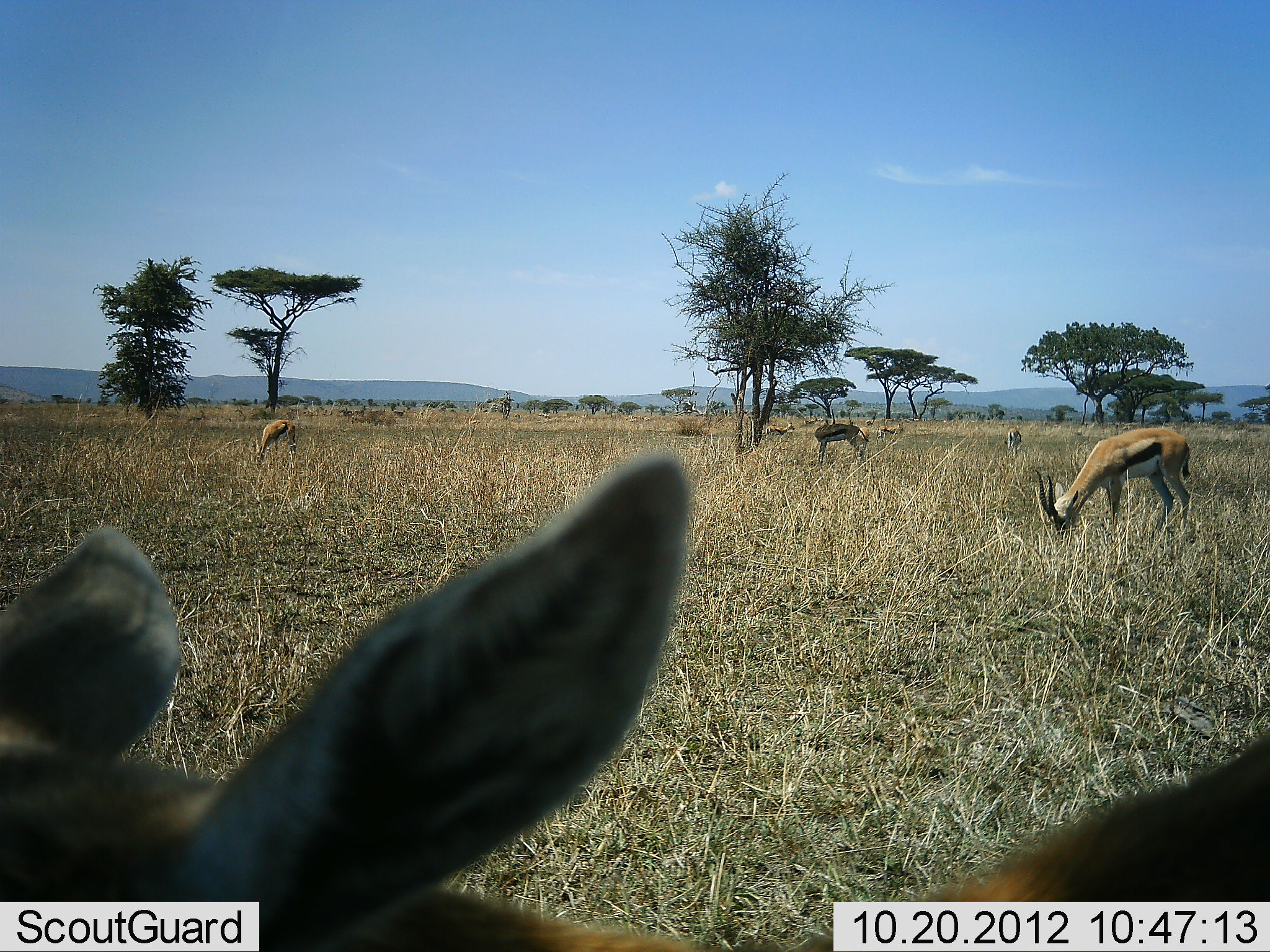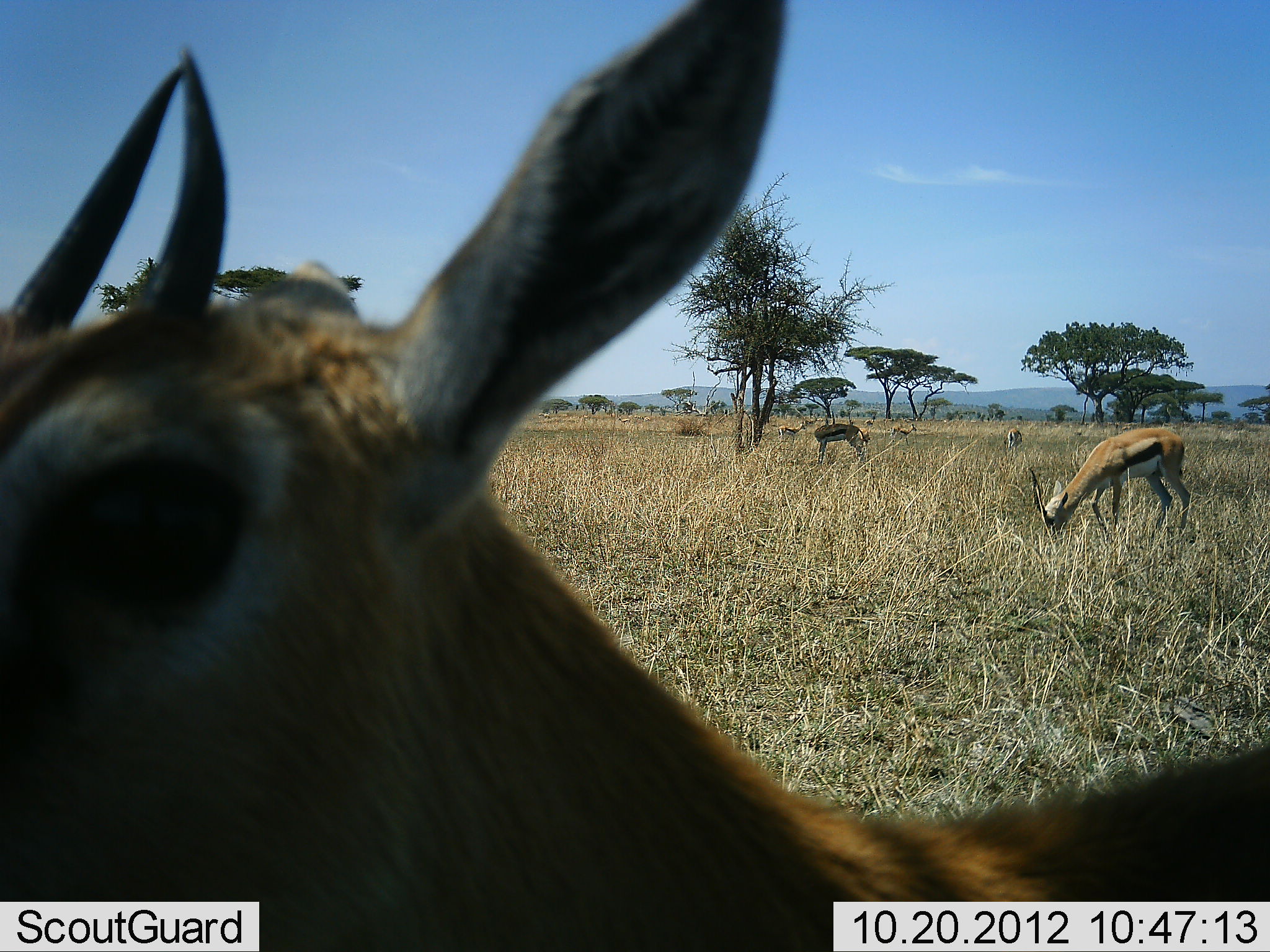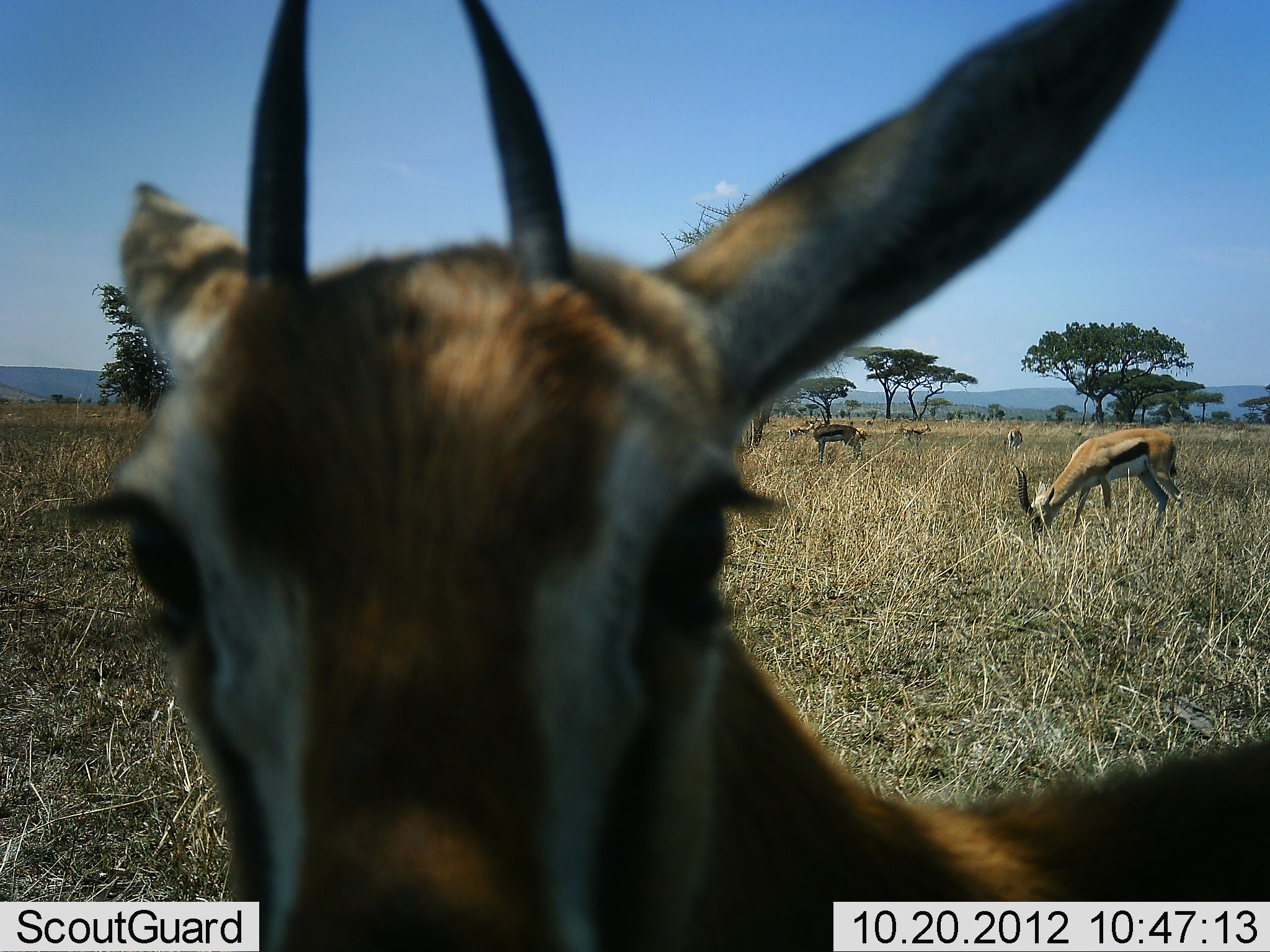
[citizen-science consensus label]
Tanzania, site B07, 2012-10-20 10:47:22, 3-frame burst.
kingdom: Animalia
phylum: Chordata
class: Mammalia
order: Artiodactyla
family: Bovidae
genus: Eudorcas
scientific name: Eudorcas thomsonii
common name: thomson's gazelle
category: gazellethomsons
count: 7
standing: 60%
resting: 0%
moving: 30%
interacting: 0%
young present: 0%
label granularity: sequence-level